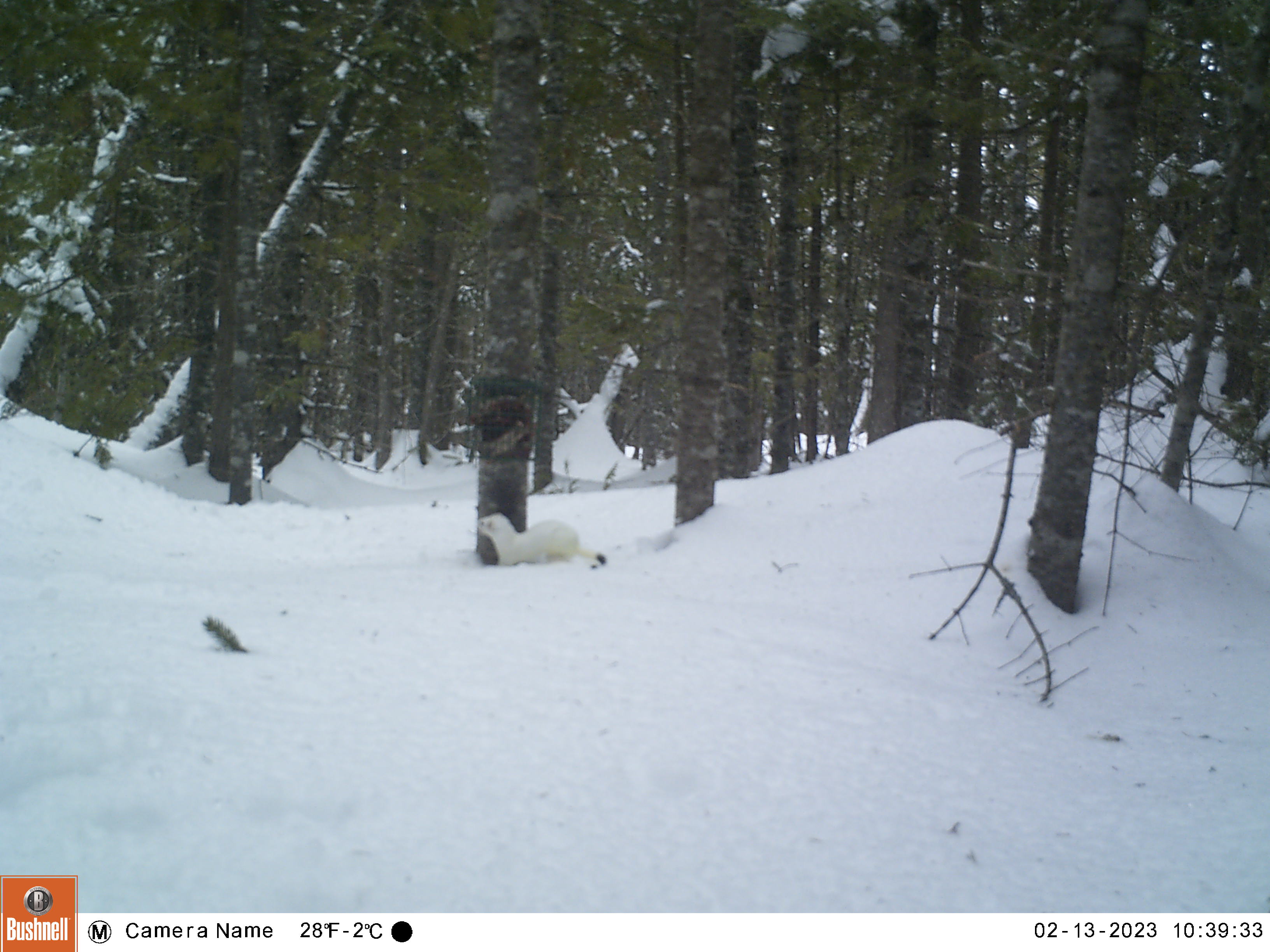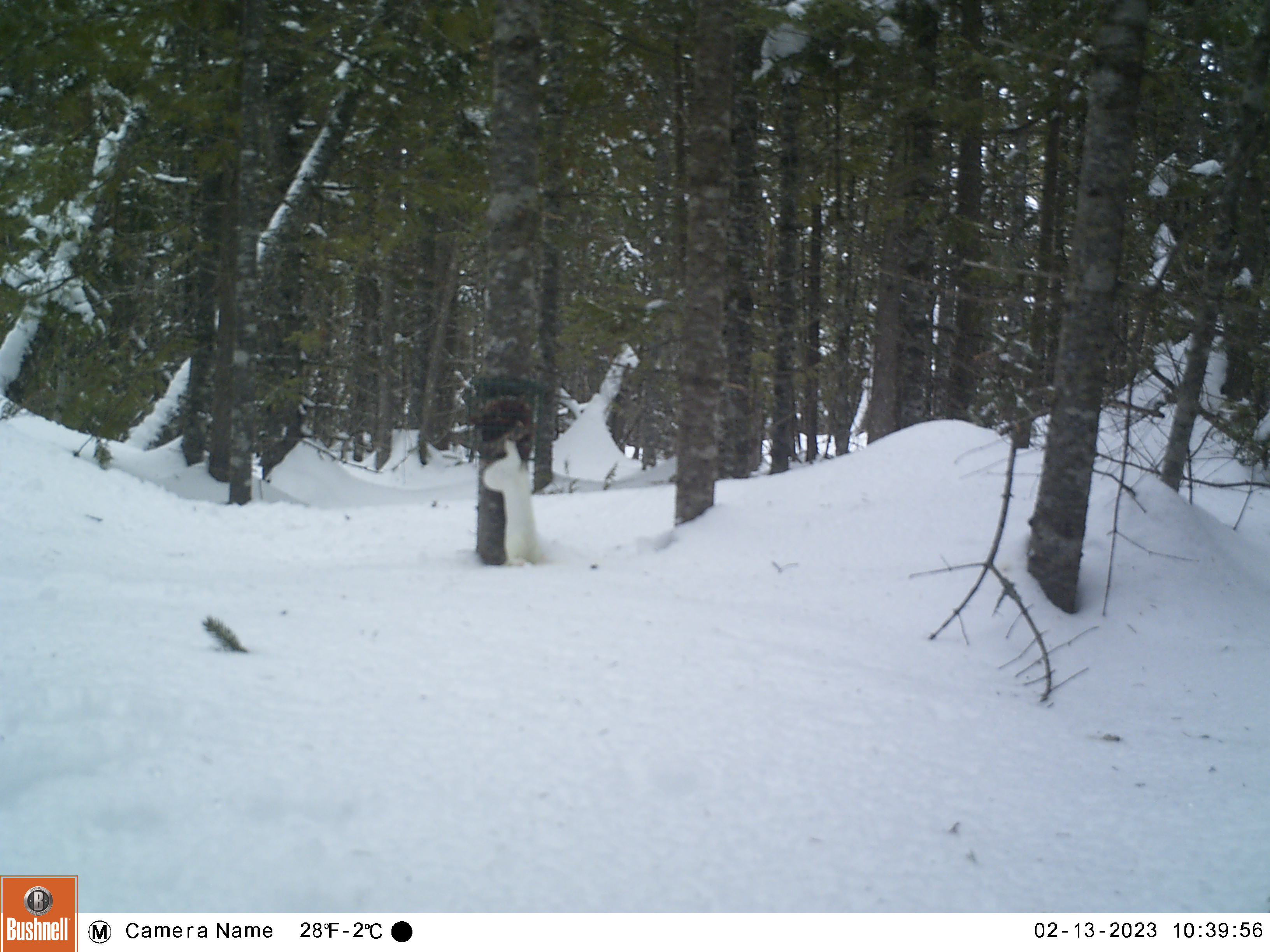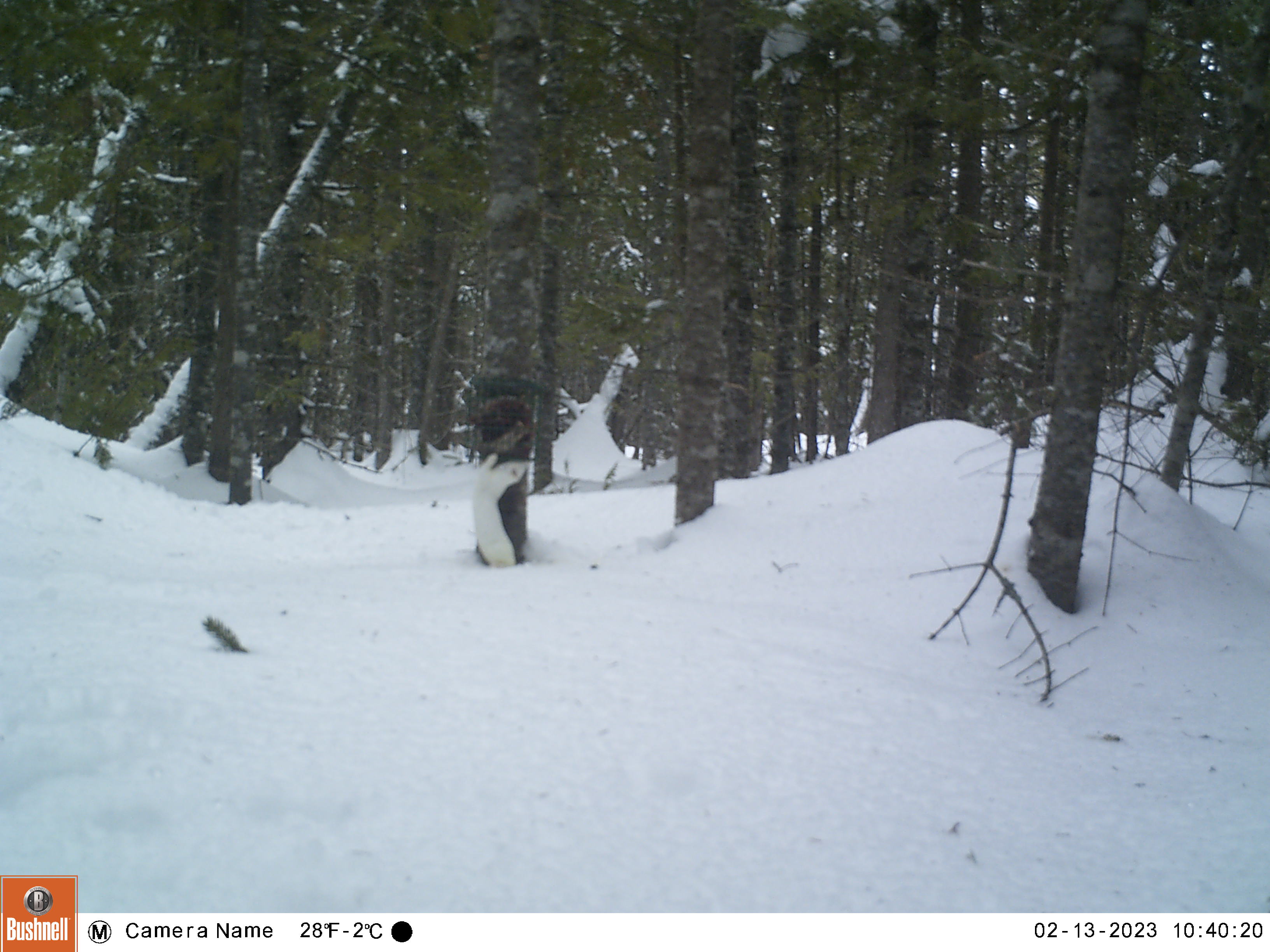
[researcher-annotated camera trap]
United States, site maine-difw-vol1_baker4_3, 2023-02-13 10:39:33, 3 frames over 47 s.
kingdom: Animalia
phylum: Chordata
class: Mammalia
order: Carnivora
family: Mustelidae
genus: Mustela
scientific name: Mustela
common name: weasel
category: weasel sp.